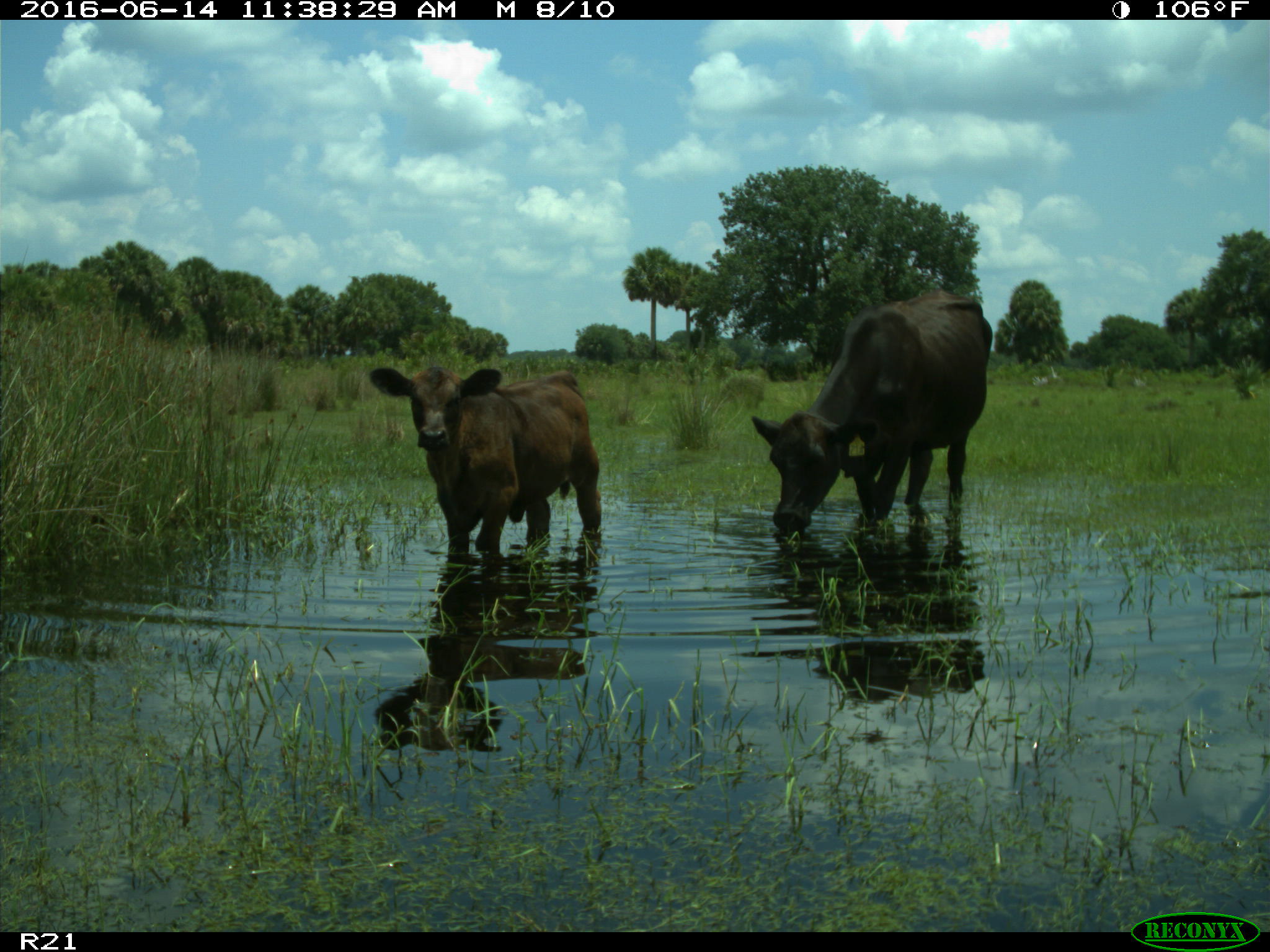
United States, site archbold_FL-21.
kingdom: Animalia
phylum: Chordata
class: Mammalia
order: Artiodactyla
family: Bovidae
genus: Bos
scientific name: Bos taurus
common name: domestic cow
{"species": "Bos taurus (domestic cow)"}